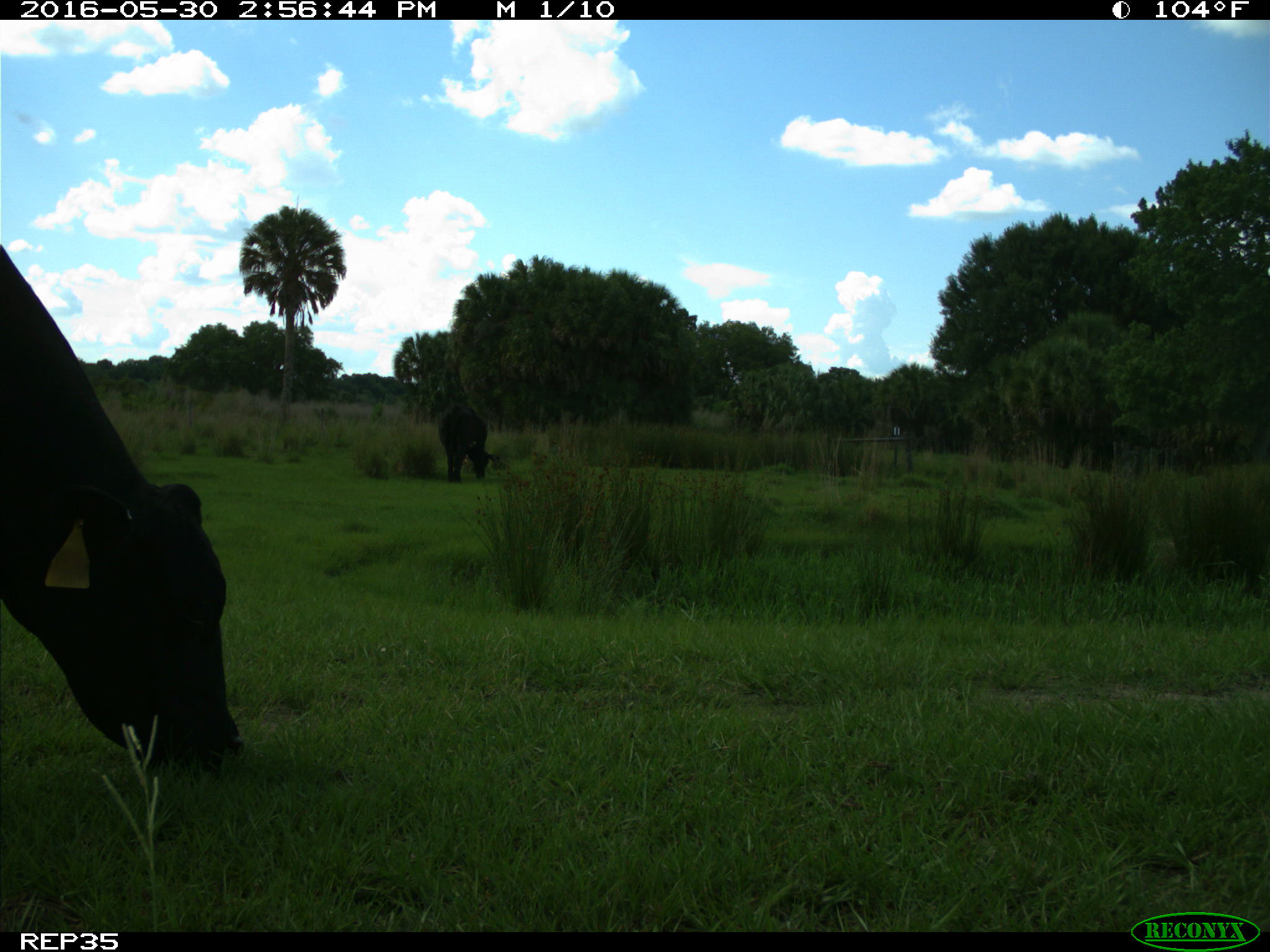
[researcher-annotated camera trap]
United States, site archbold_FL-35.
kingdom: Animalia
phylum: Chordata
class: Mammalia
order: Artiodactyla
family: Bovidae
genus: Bos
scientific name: Bos taurus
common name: domestic cow